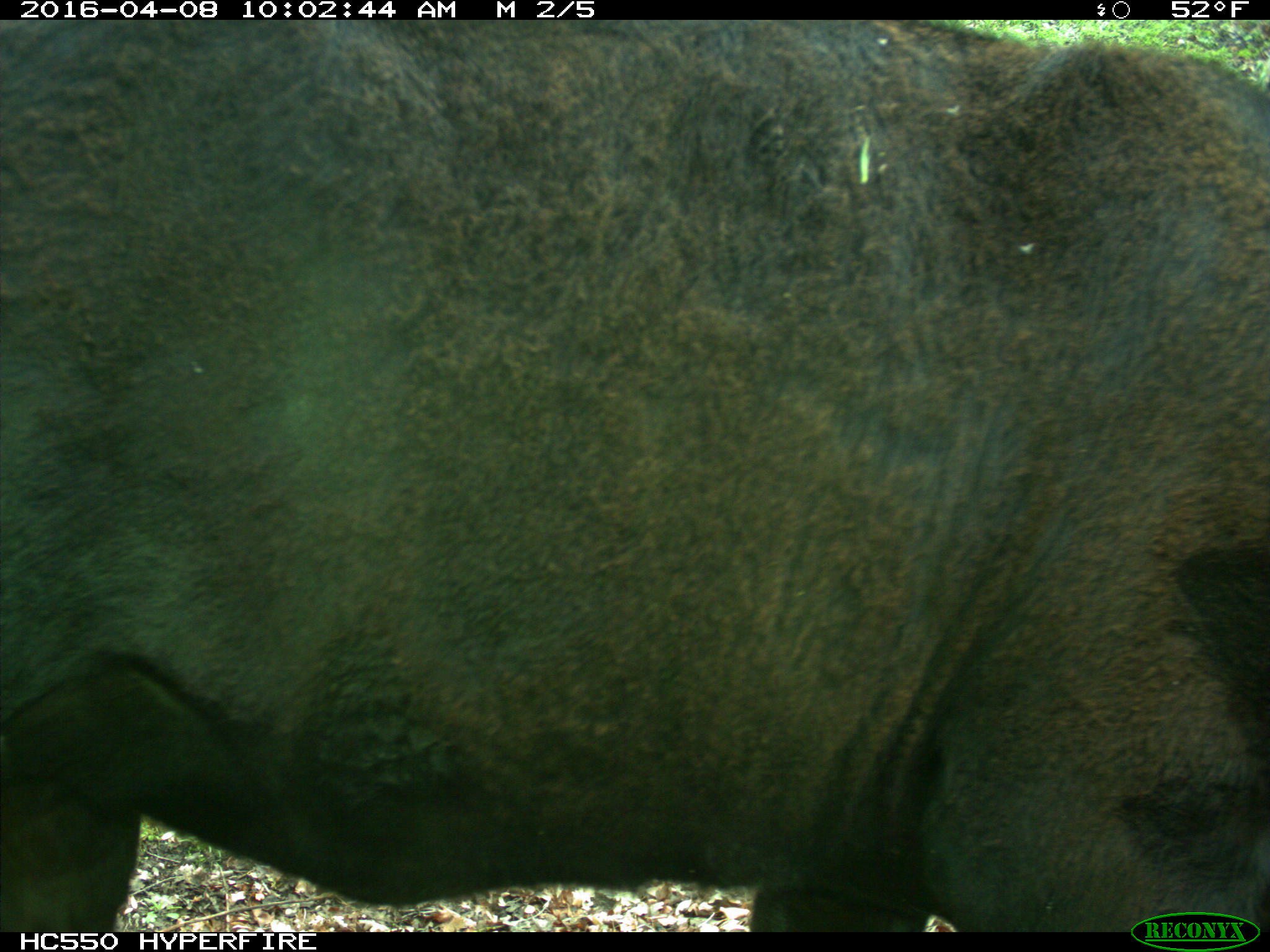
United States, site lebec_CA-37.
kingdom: Animalia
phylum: Chordata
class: Mammalia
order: Artiodactyla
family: Bovidae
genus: Bos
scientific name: Bos taurus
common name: domestic cow